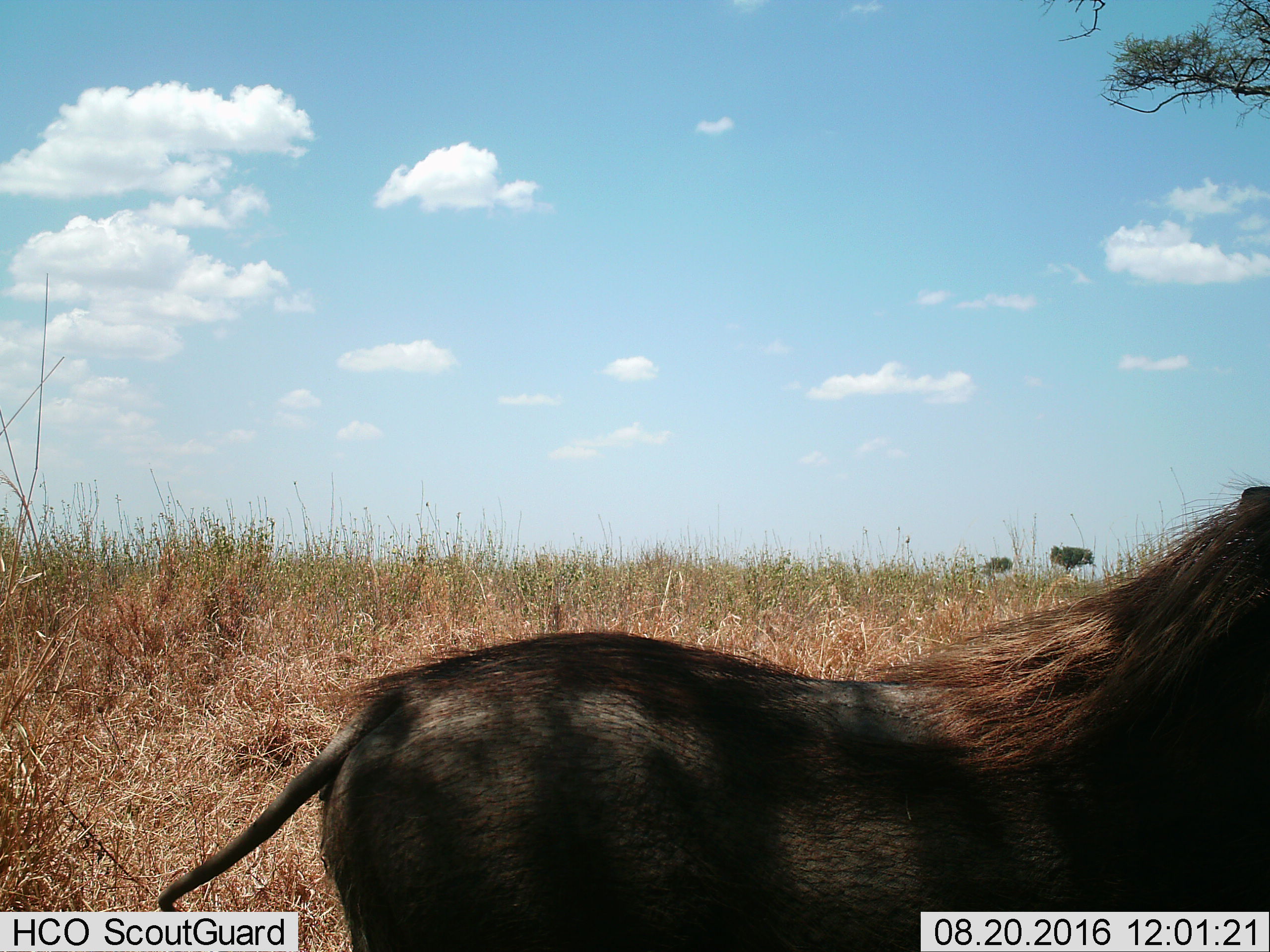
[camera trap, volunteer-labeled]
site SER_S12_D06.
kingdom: Animalia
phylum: Chordata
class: Mammalia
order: Artiodactyla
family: Suidae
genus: Phacochoerus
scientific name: Phacochoerus africanus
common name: warthog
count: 1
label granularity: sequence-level